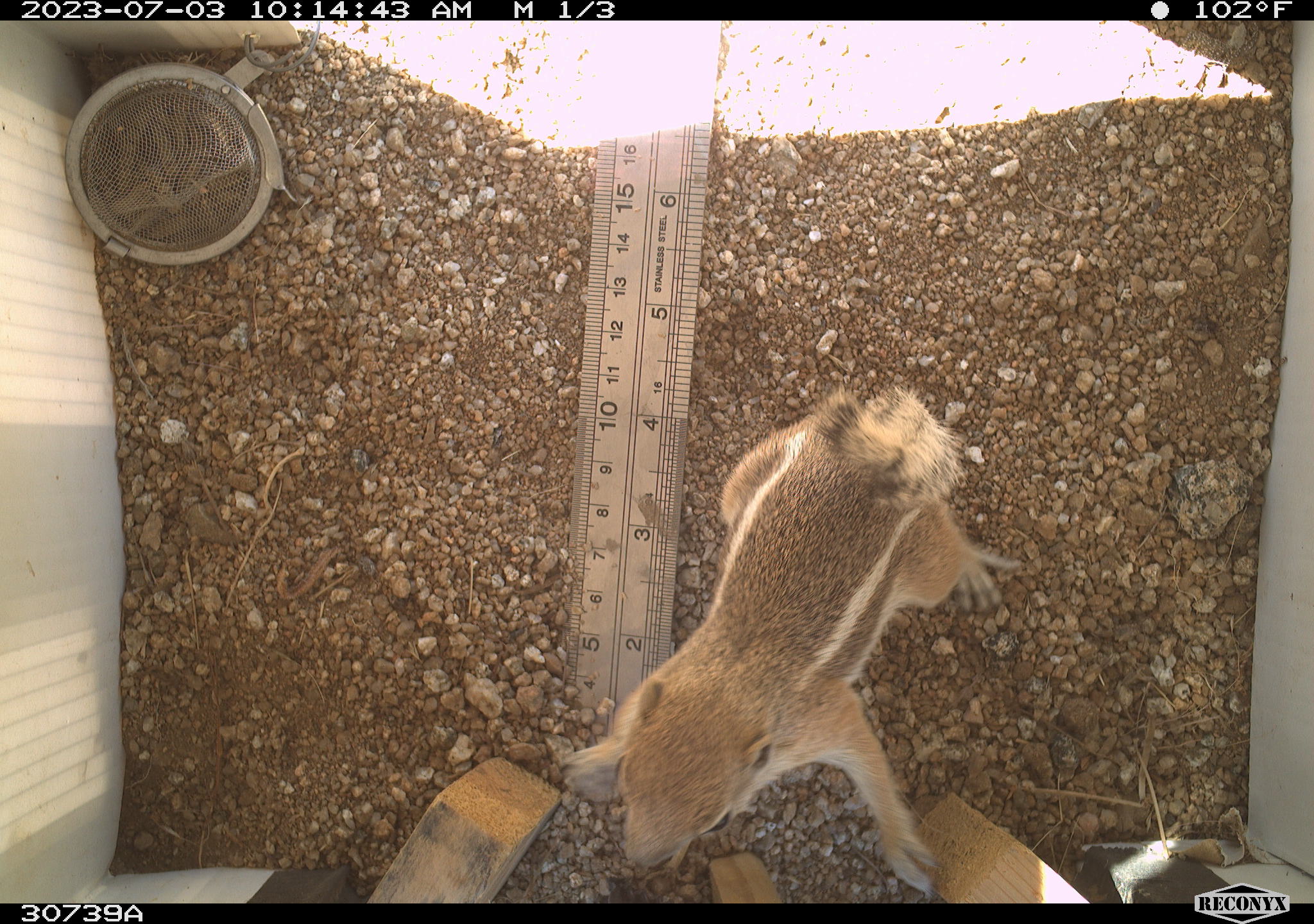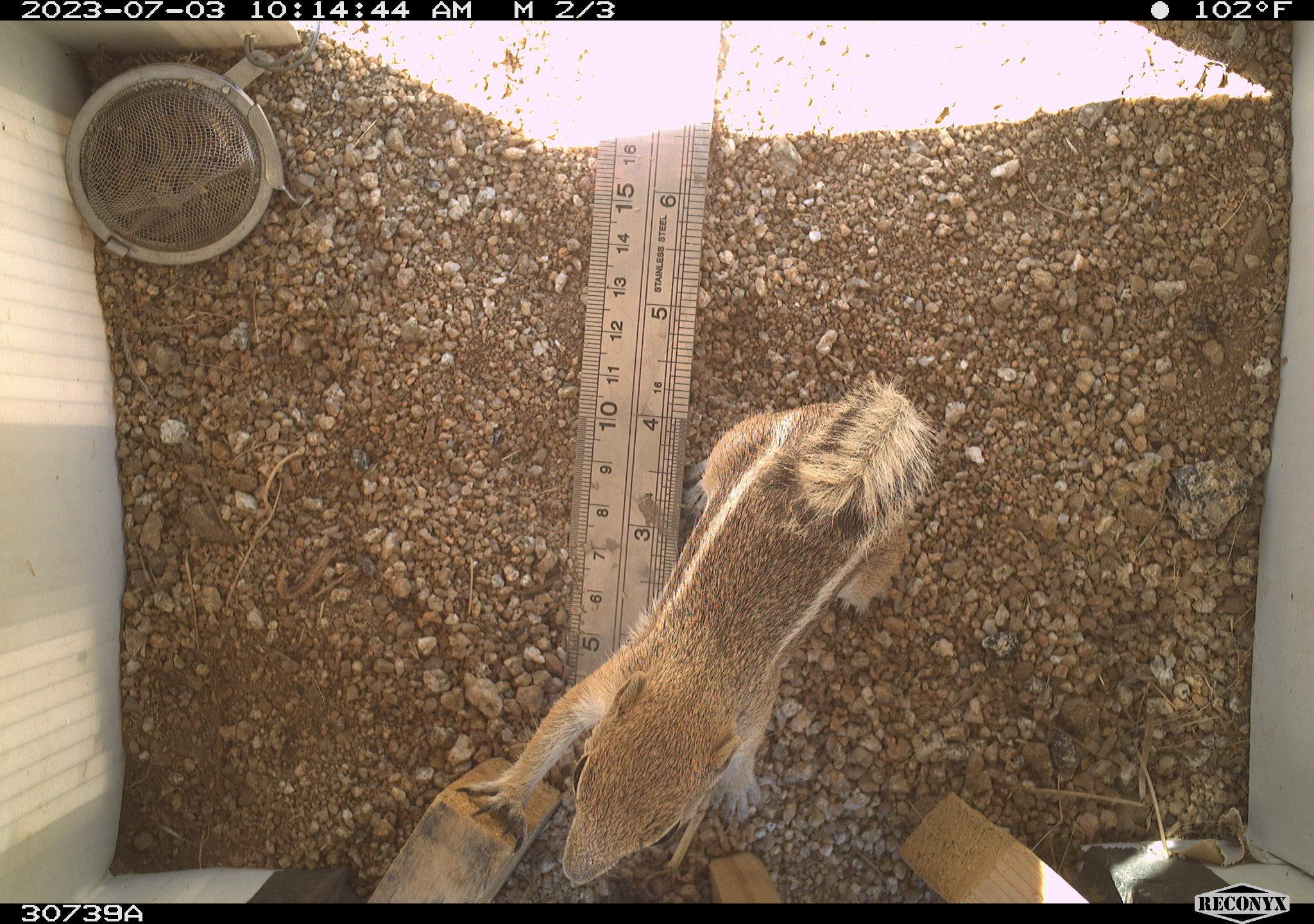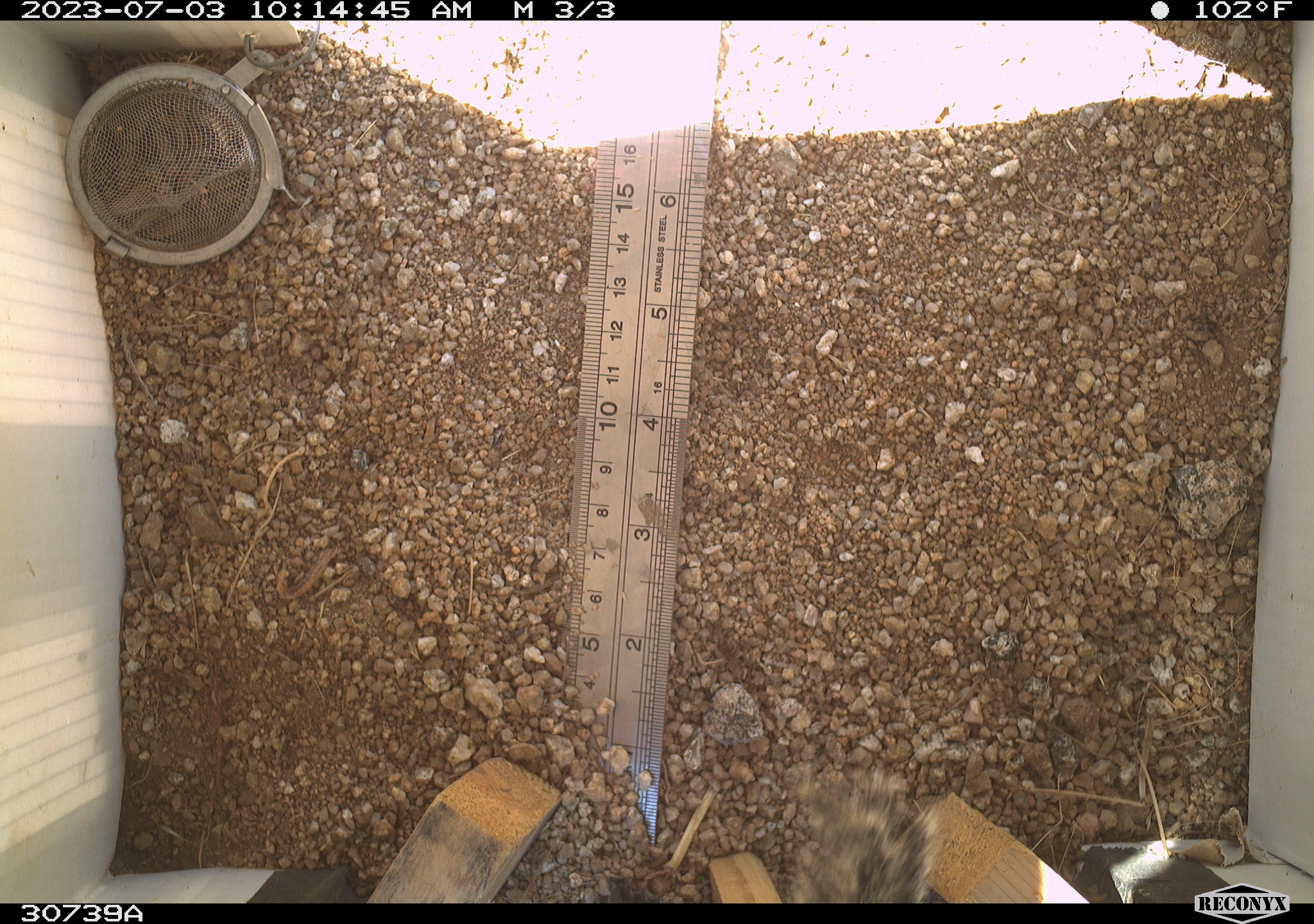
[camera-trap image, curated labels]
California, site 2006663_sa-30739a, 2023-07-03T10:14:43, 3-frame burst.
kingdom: Animalia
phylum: Chordata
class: Mammalia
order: Rodentia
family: Sciuridae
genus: Ammospermophilus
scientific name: Ammospermophilus leucurus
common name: white-tailed antelope squirrel